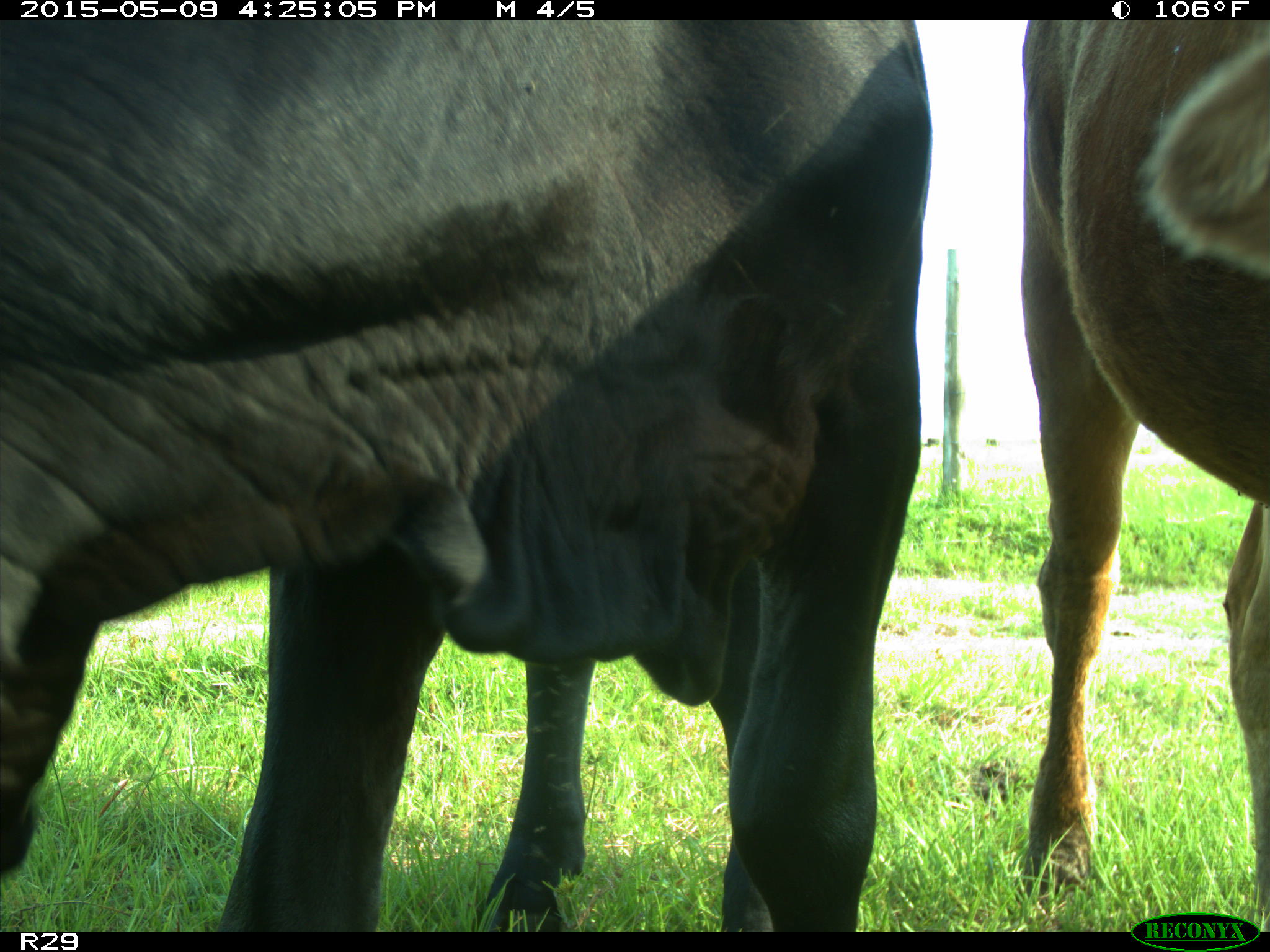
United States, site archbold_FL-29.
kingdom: Animalia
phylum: Chordata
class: Mammalia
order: Artiodactyla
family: Bovidae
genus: Bos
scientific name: Bos taurus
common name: domestic cow